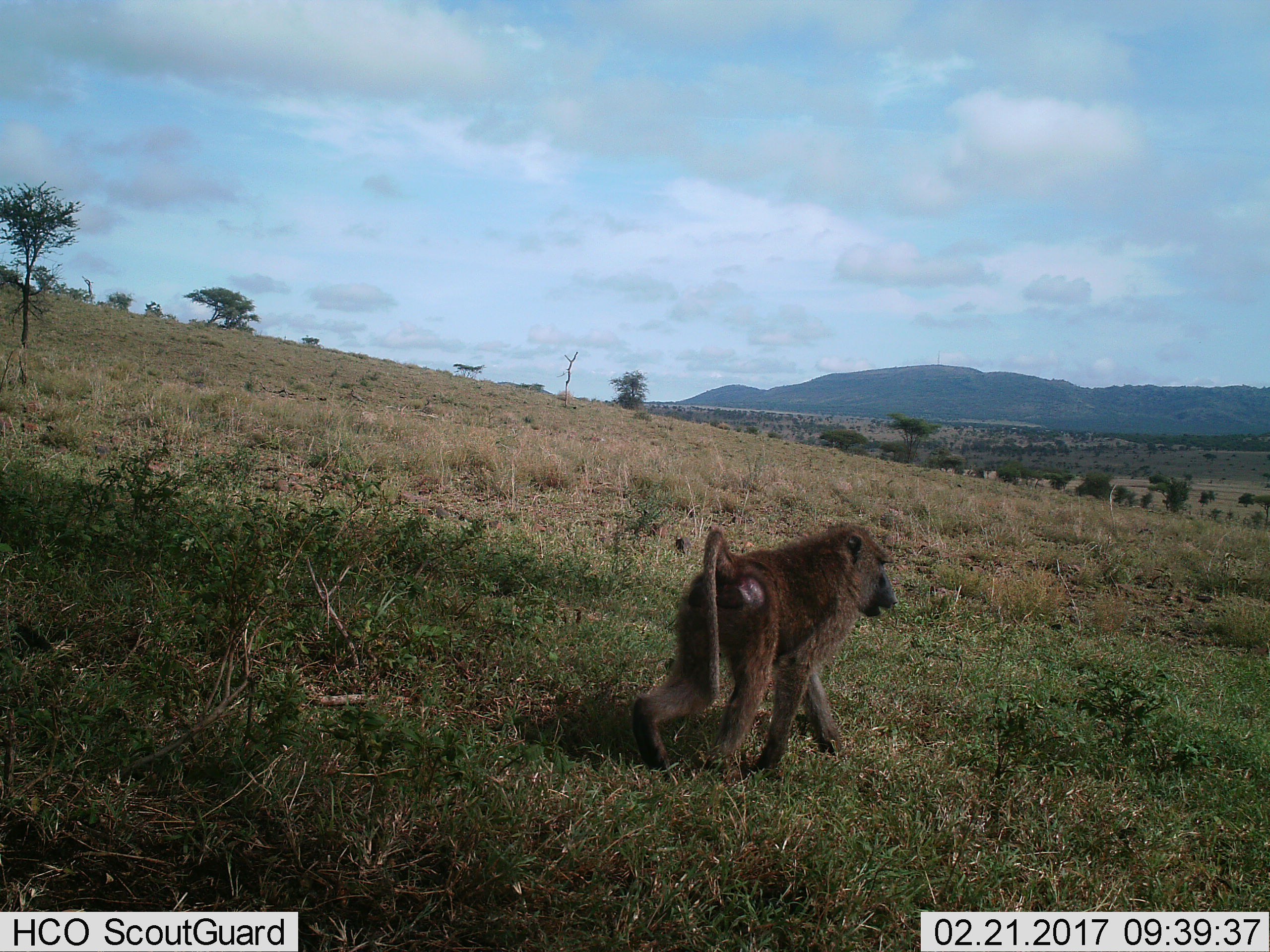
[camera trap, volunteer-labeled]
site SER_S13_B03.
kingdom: Animalia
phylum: Chordata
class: Mammalia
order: Primates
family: Cercopithecidae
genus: Papio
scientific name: Papio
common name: baboon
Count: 1.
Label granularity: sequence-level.